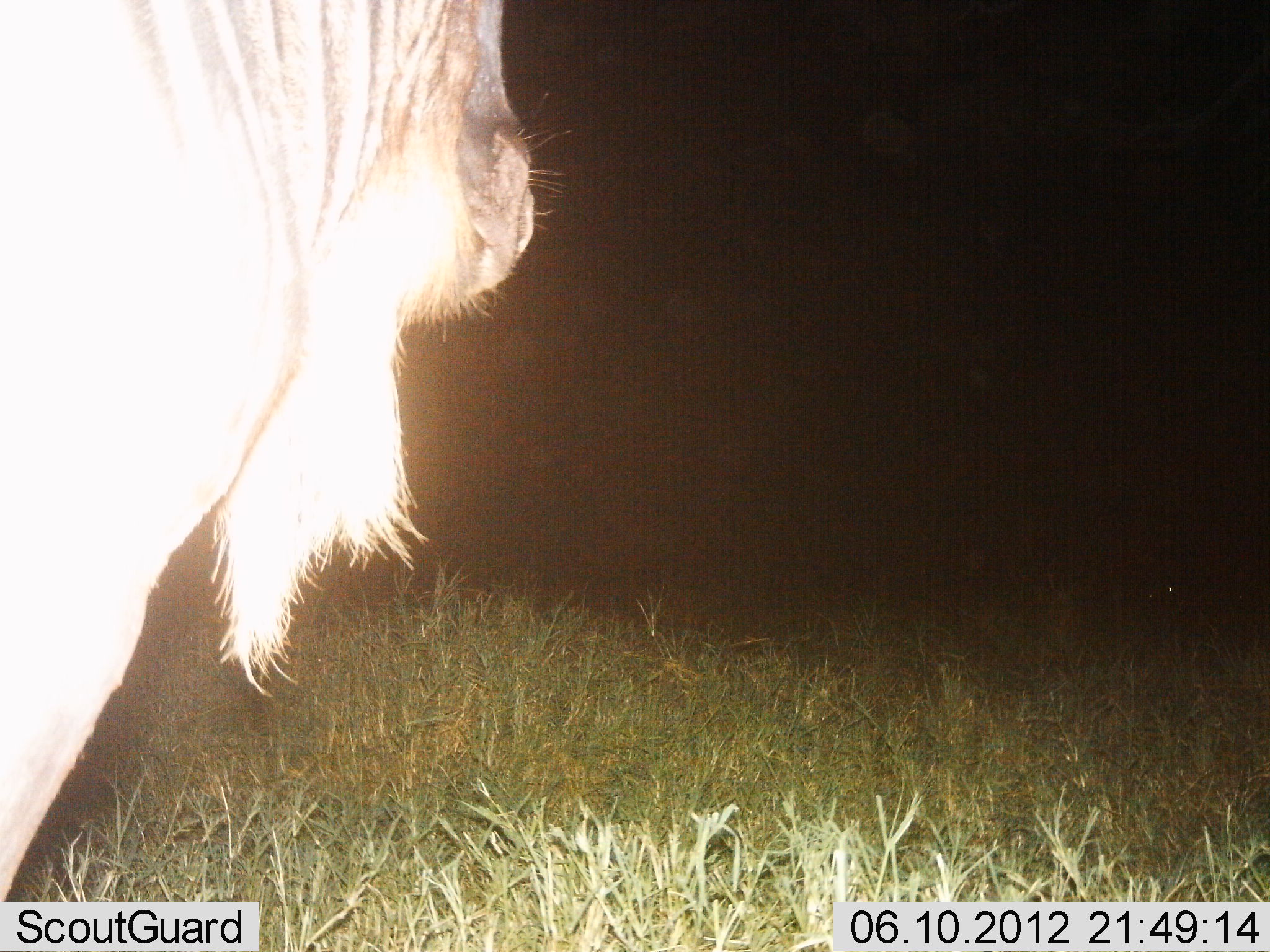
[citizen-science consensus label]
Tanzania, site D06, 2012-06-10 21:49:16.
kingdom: Animalia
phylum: Chordata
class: Mammalia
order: Artiodactyla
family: Bovidae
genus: Connochaetes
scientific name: Connochaetes taurinus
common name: blue wildebeest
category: wildebeest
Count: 1.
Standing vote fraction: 100%.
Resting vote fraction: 0%.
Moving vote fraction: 0%.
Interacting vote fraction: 0%.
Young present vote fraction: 0%.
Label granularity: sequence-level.